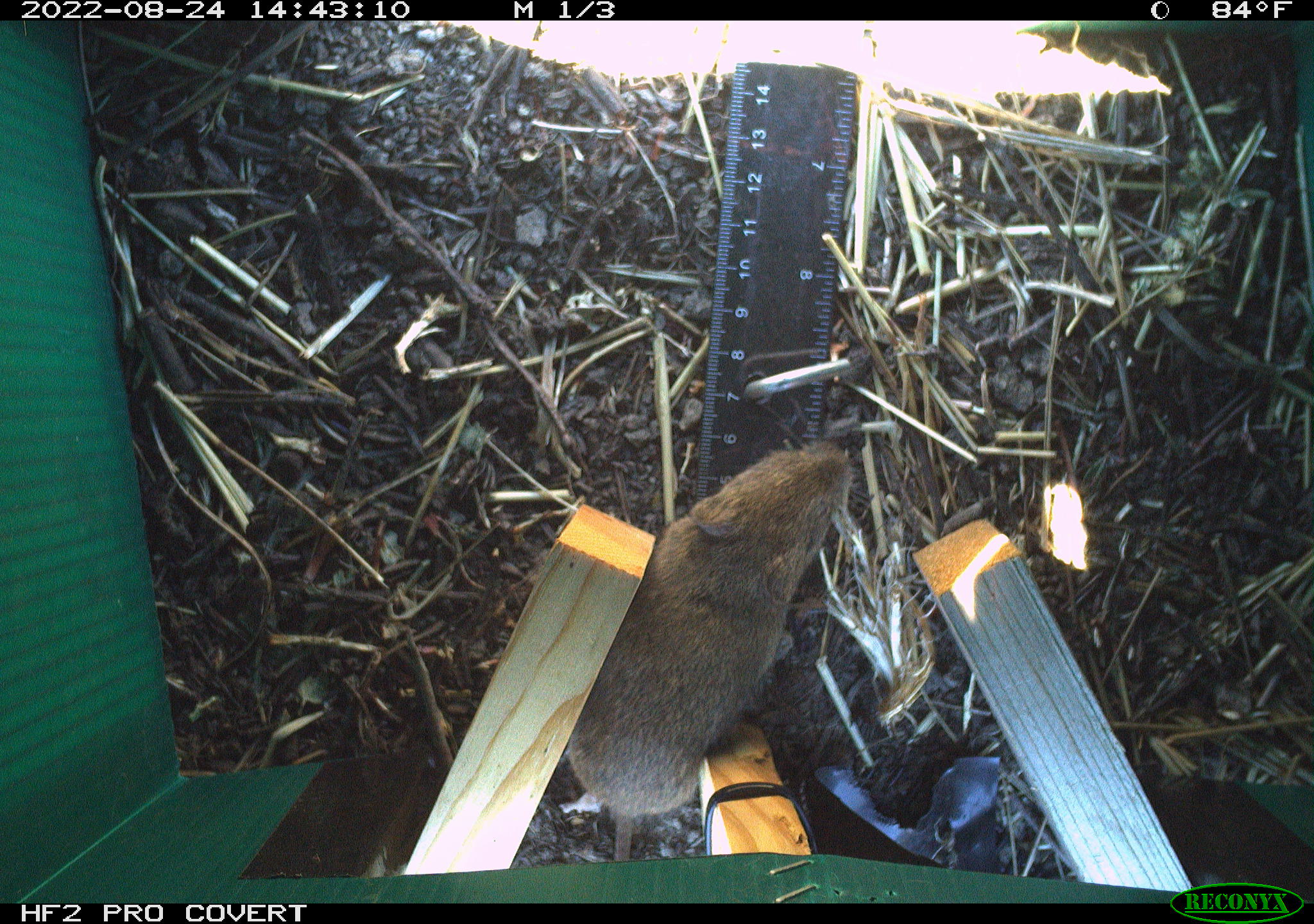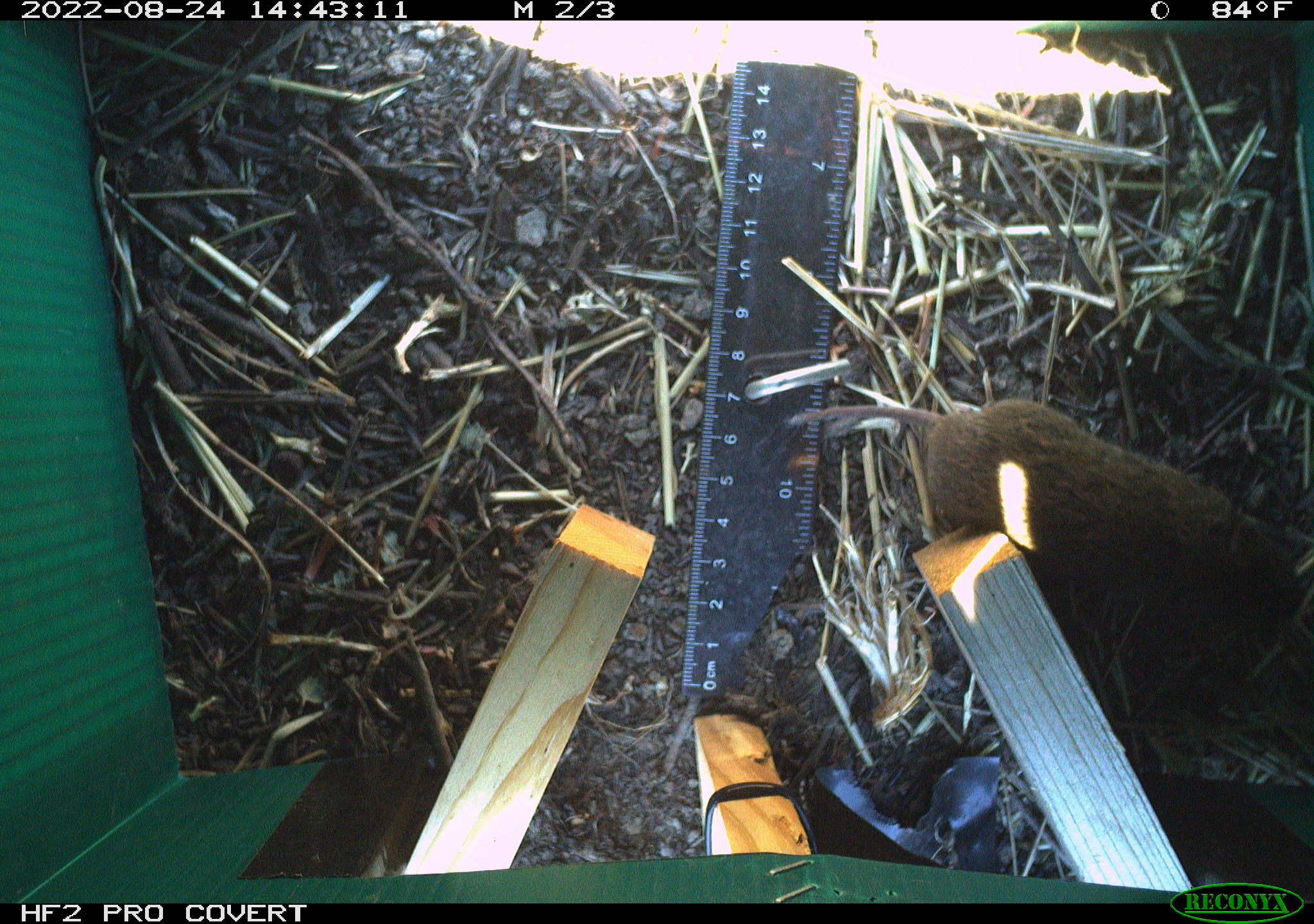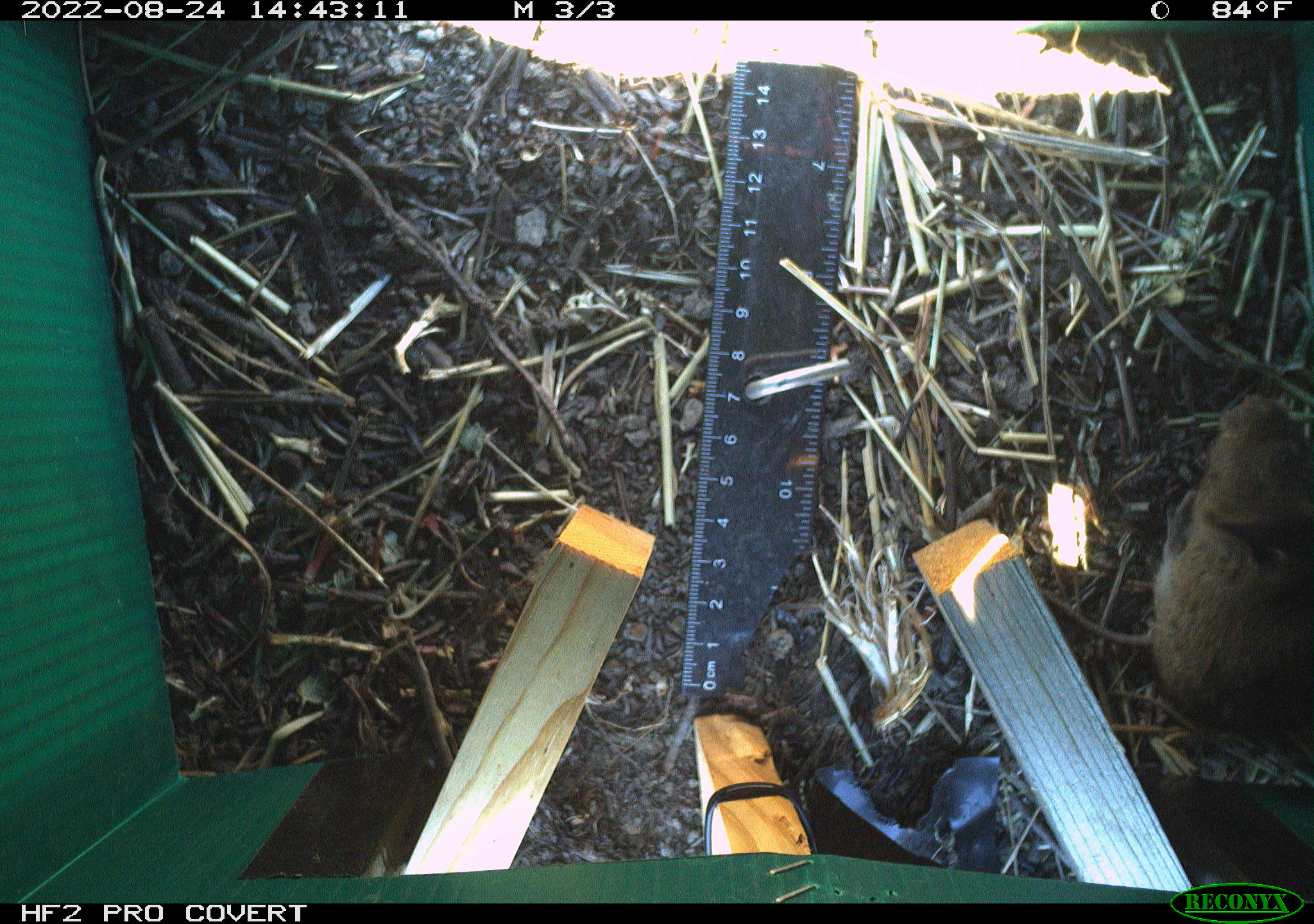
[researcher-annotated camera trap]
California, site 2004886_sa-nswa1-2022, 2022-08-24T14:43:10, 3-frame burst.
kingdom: Animalia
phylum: Chordata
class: Mammalia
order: Rodentia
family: Cricetidae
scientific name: Cricetidae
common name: hamsters, voles, lemmings, and allies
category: cricetidae family